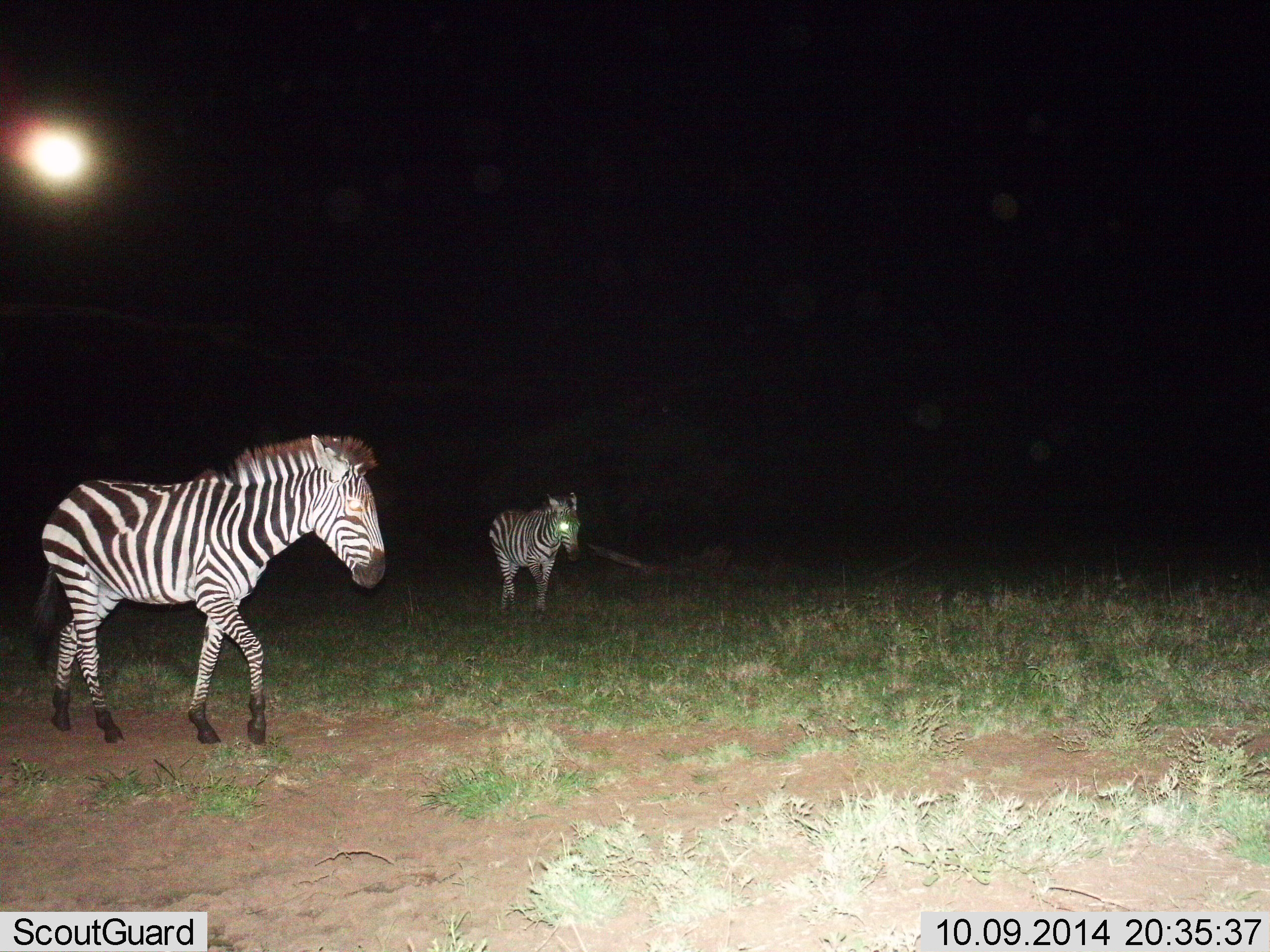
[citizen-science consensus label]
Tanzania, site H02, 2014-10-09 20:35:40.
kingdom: Animalia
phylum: Chordata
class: Mammalia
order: Perissodactyla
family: Equidae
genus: Equus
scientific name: Equus quagga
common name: plains zebra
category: zebra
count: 2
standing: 40%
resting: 0%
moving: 70%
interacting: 0%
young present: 0%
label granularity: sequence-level